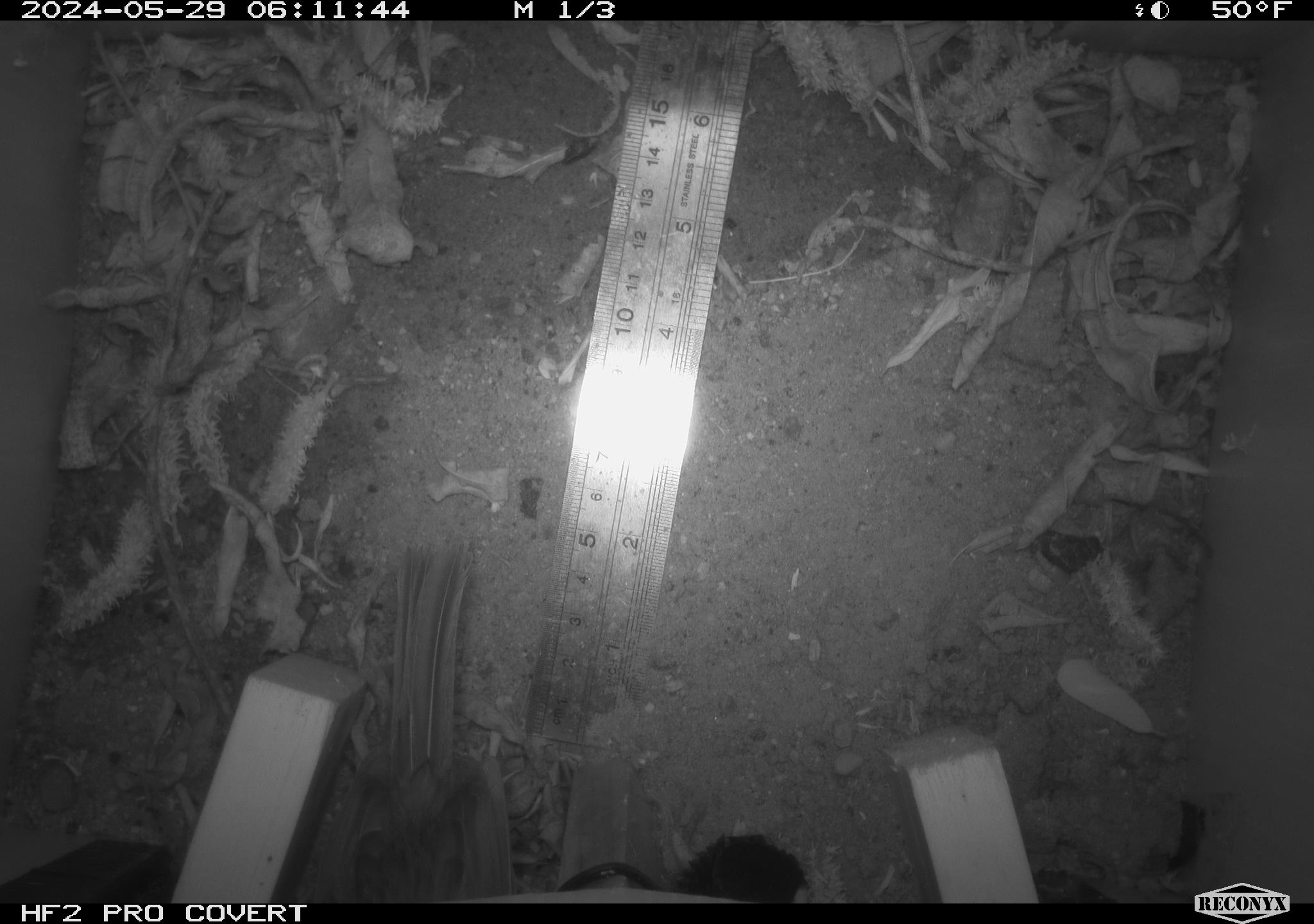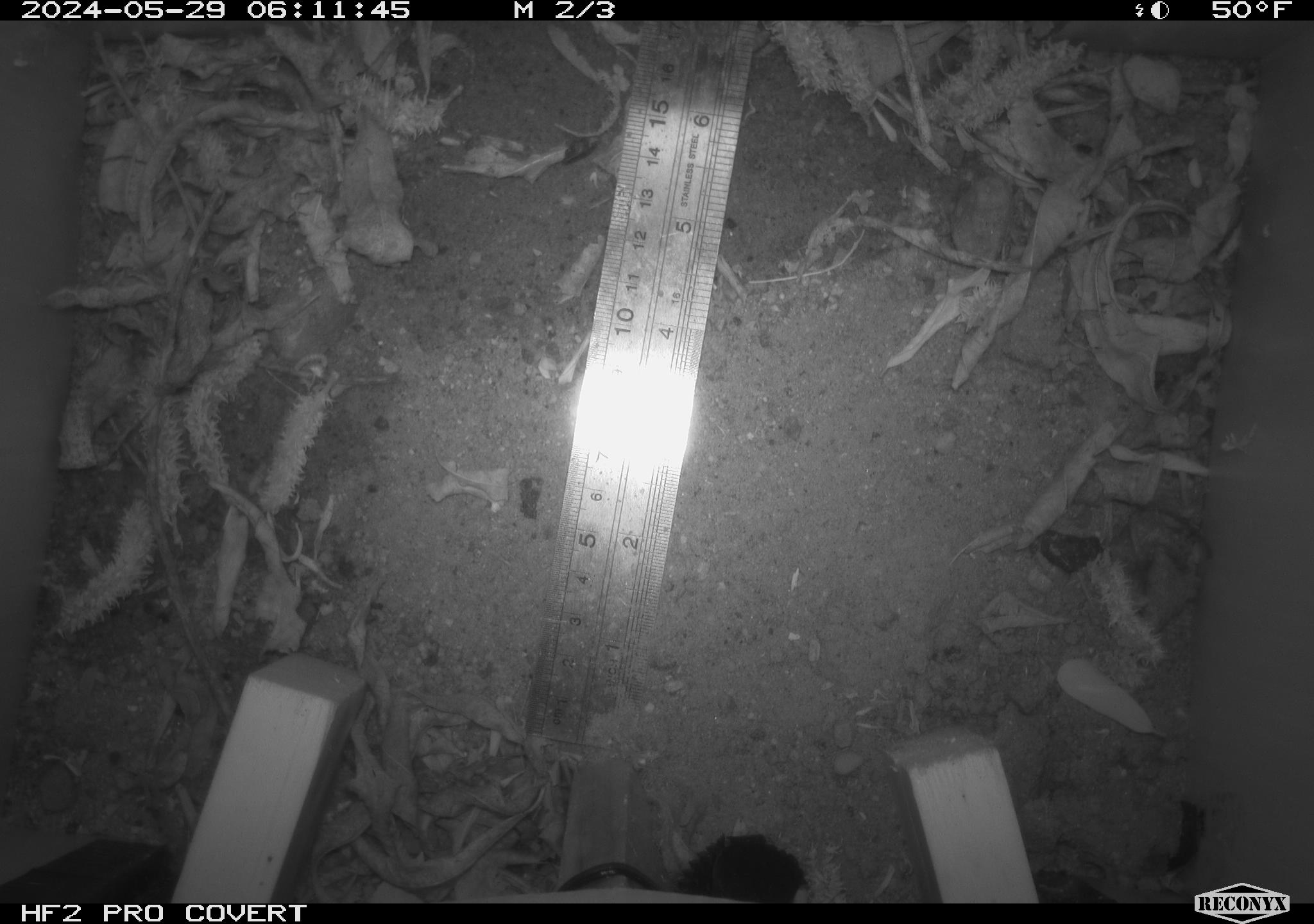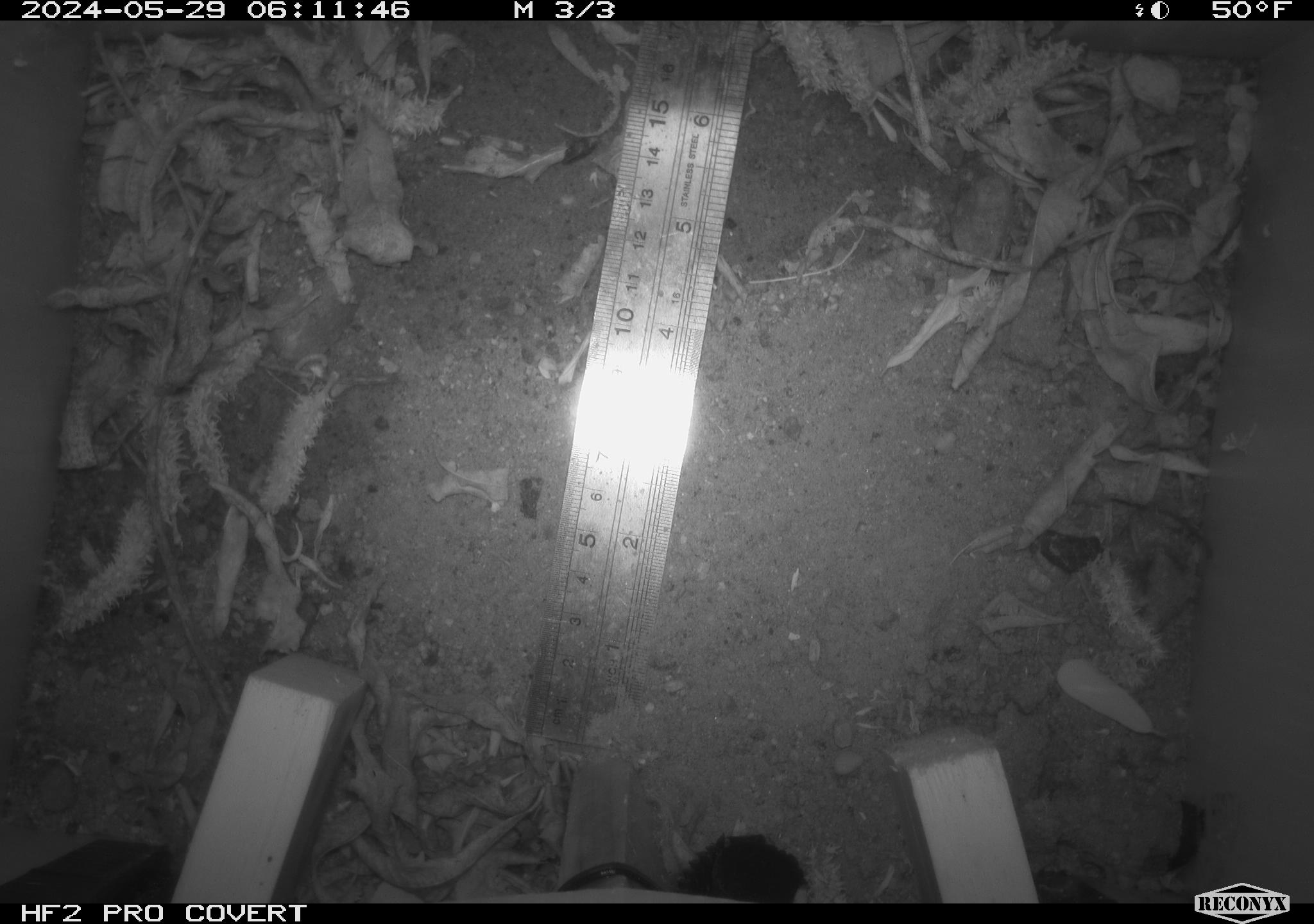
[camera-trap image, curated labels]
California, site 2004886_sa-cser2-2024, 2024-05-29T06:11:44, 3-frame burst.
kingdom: Animalia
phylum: Chordata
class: Aves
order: Passeriformes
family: Troglodytidae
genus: Thryomanes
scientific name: Thryomanes bewickii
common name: bewick's wren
Bewick's wren (Thryomanes bewickii).